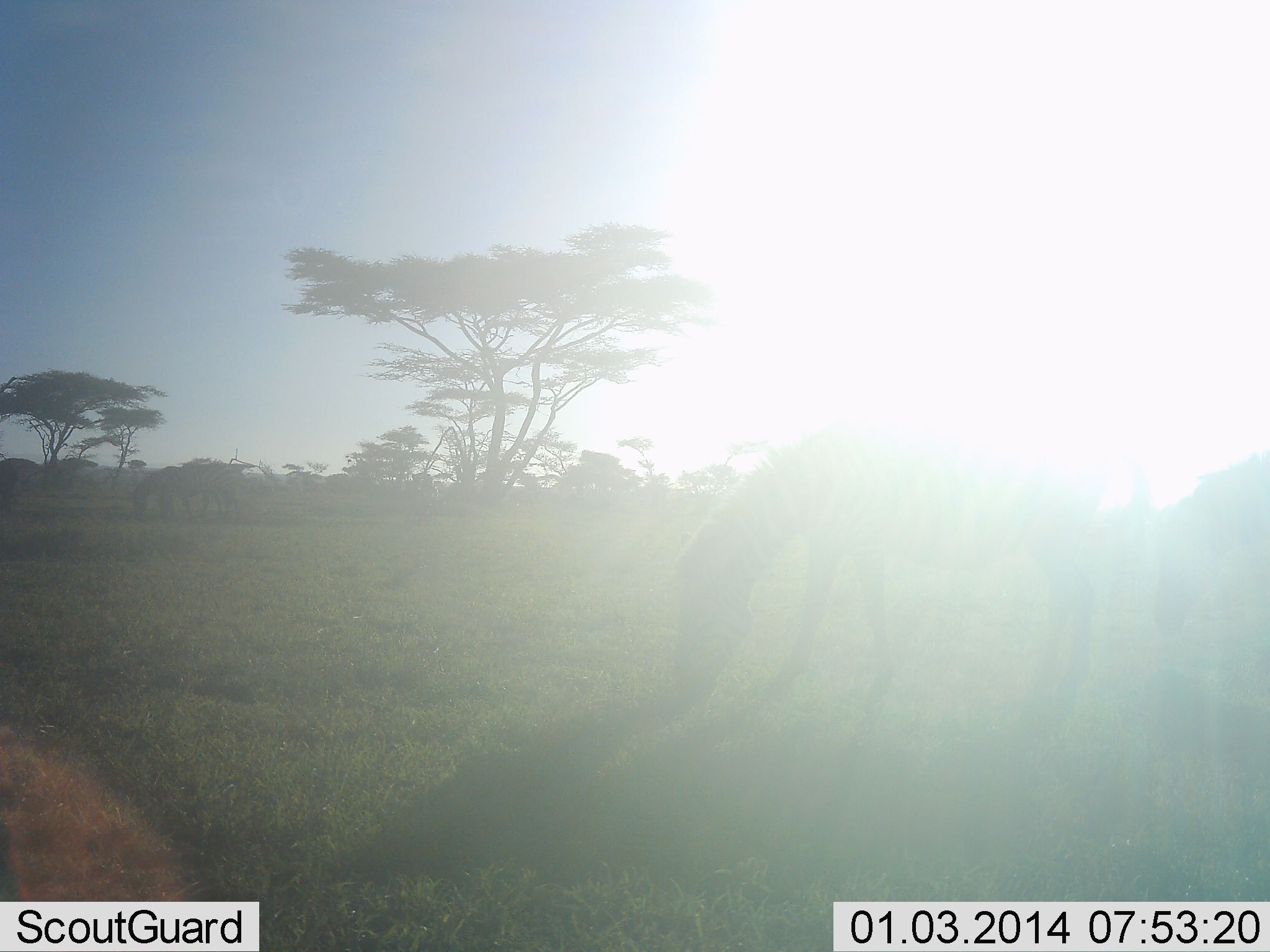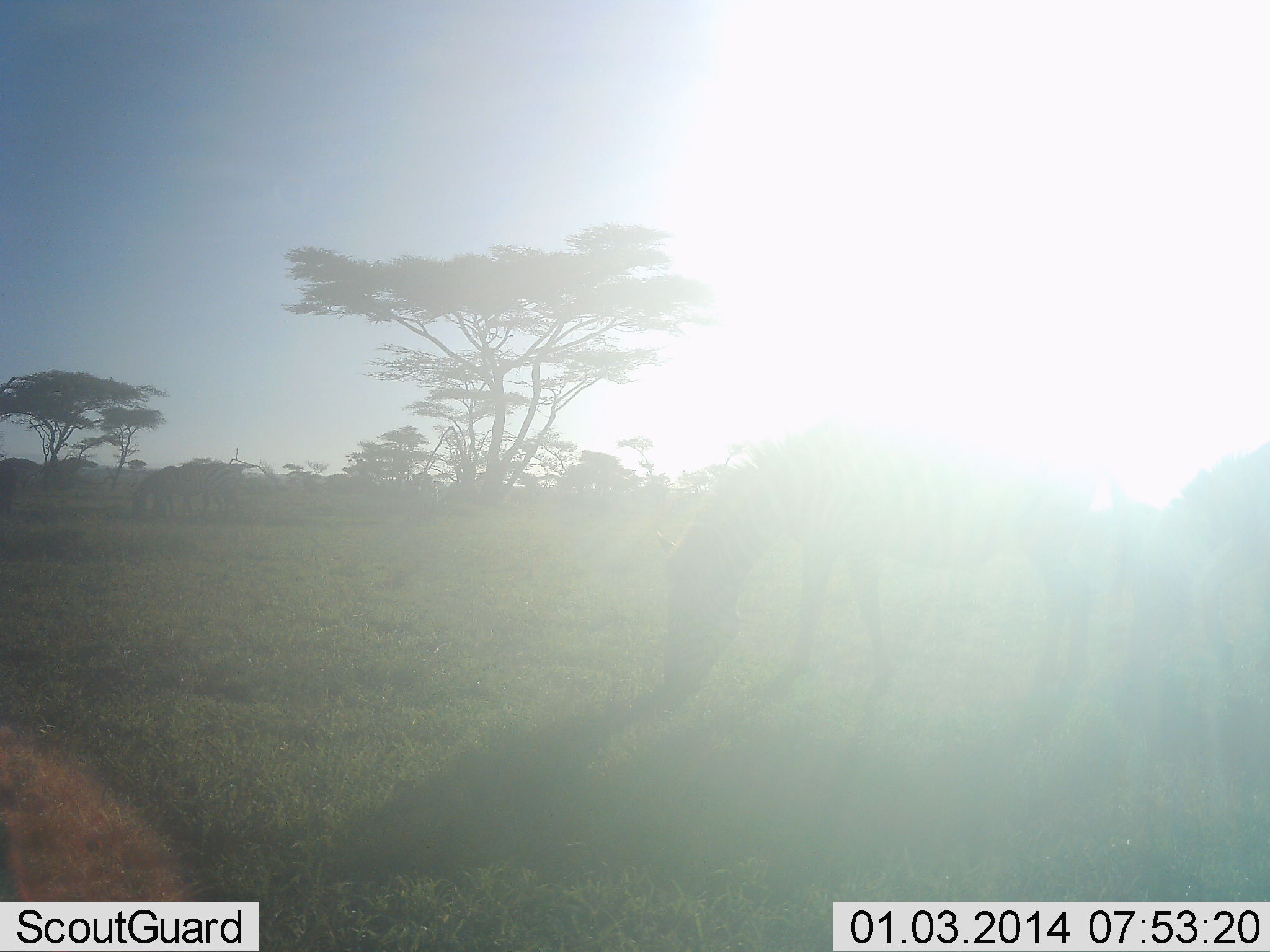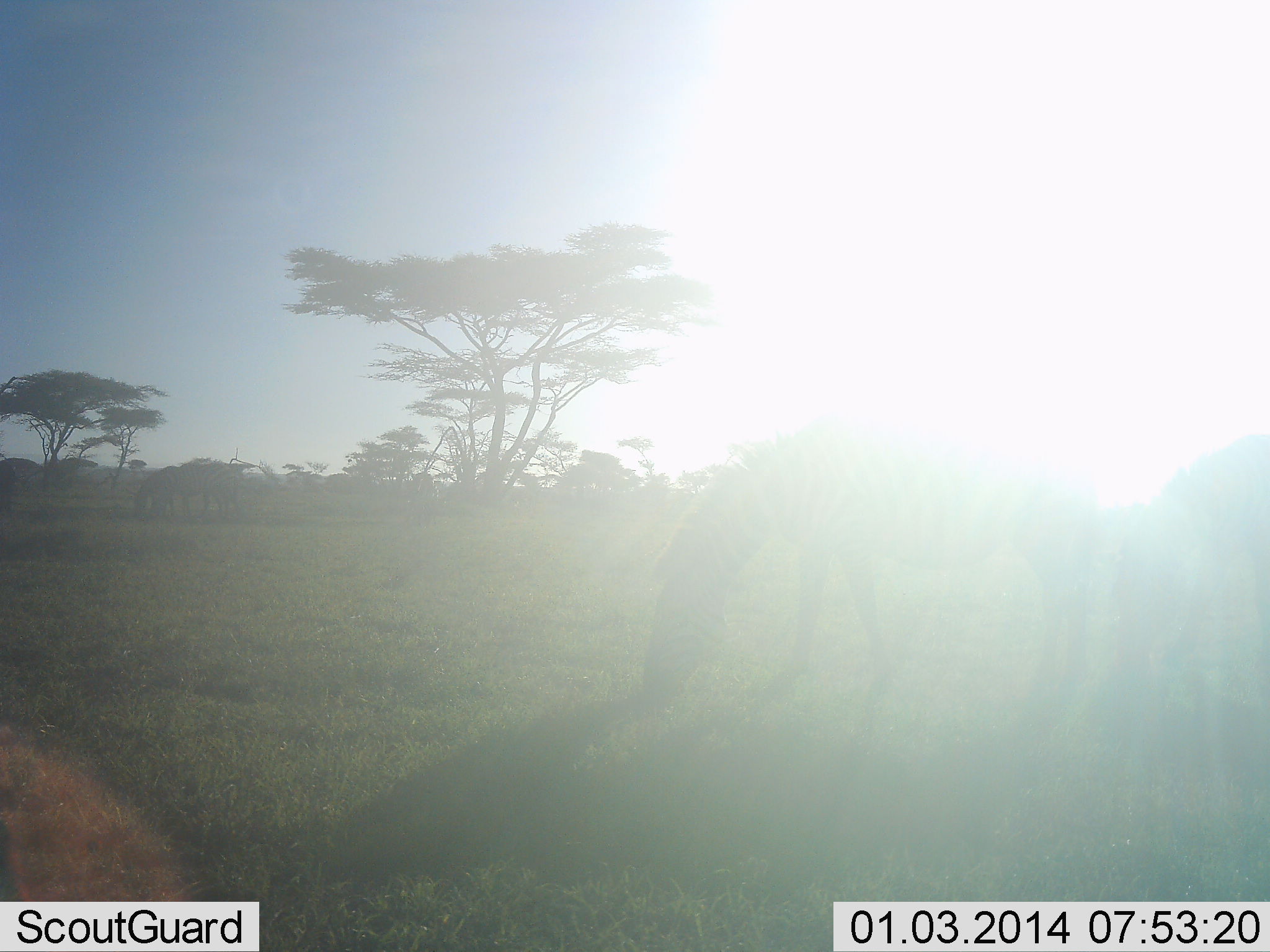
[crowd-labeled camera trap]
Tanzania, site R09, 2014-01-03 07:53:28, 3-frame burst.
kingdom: Animalia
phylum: Chordata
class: Mammalia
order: Perissodactyla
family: Equidae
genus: Equus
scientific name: Equus quagga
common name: plains zebra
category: zebra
Zebra (plains zebra) (Equus quagga), count 2. Behavior (volunteer vote fractions): standing 9%, resting 0%, moving 0%, interacting 0%. Young present (vote fraction): 0%. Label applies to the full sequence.